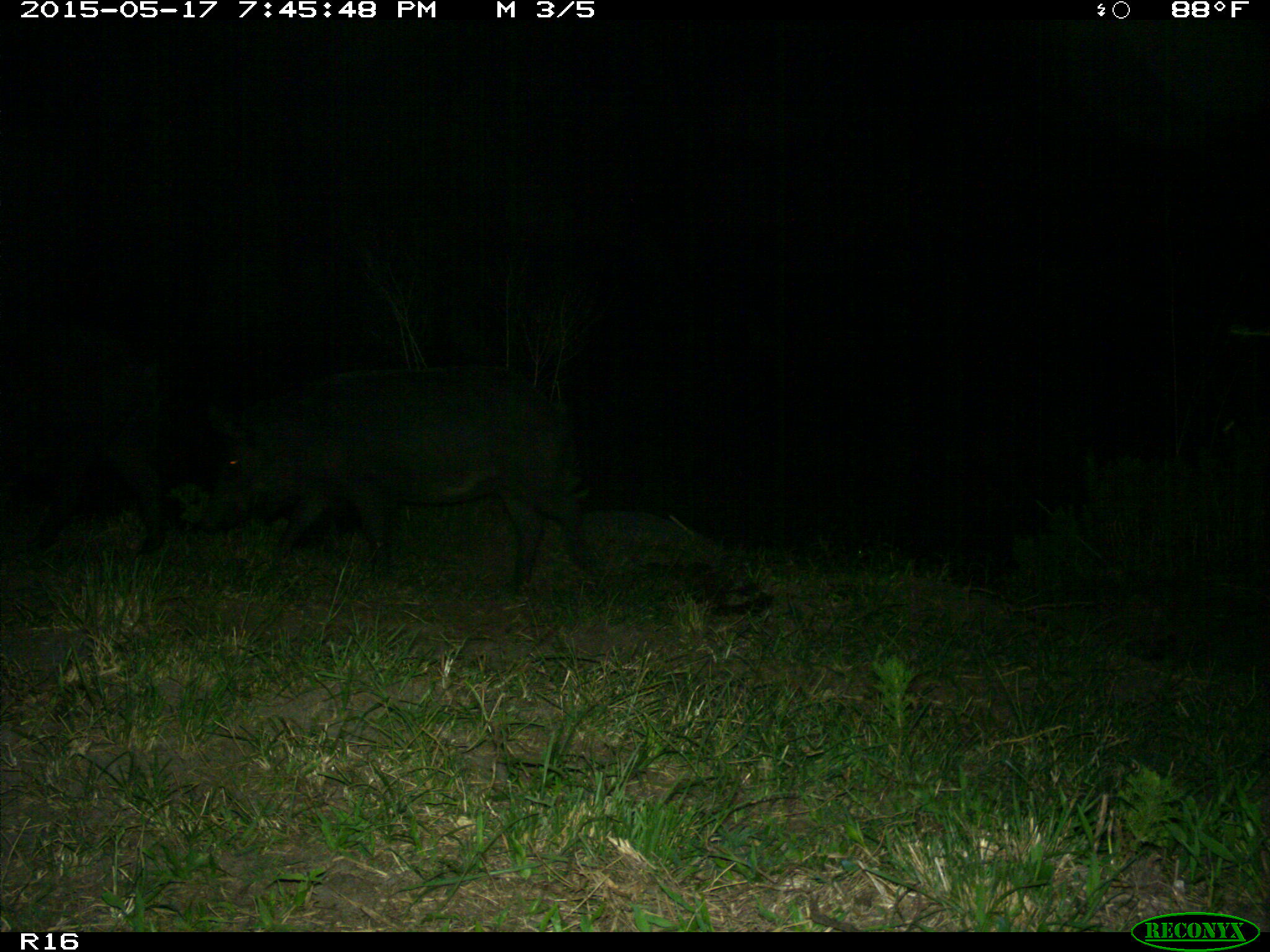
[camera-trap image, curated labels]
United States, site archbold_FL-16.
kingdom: Animalia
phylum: Chordata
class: Mammalia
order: Artiodactyla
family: Suidae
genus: Sus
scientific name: Sus scrofa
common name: wild boar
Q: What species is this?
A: Sus scrofa (wild boar).